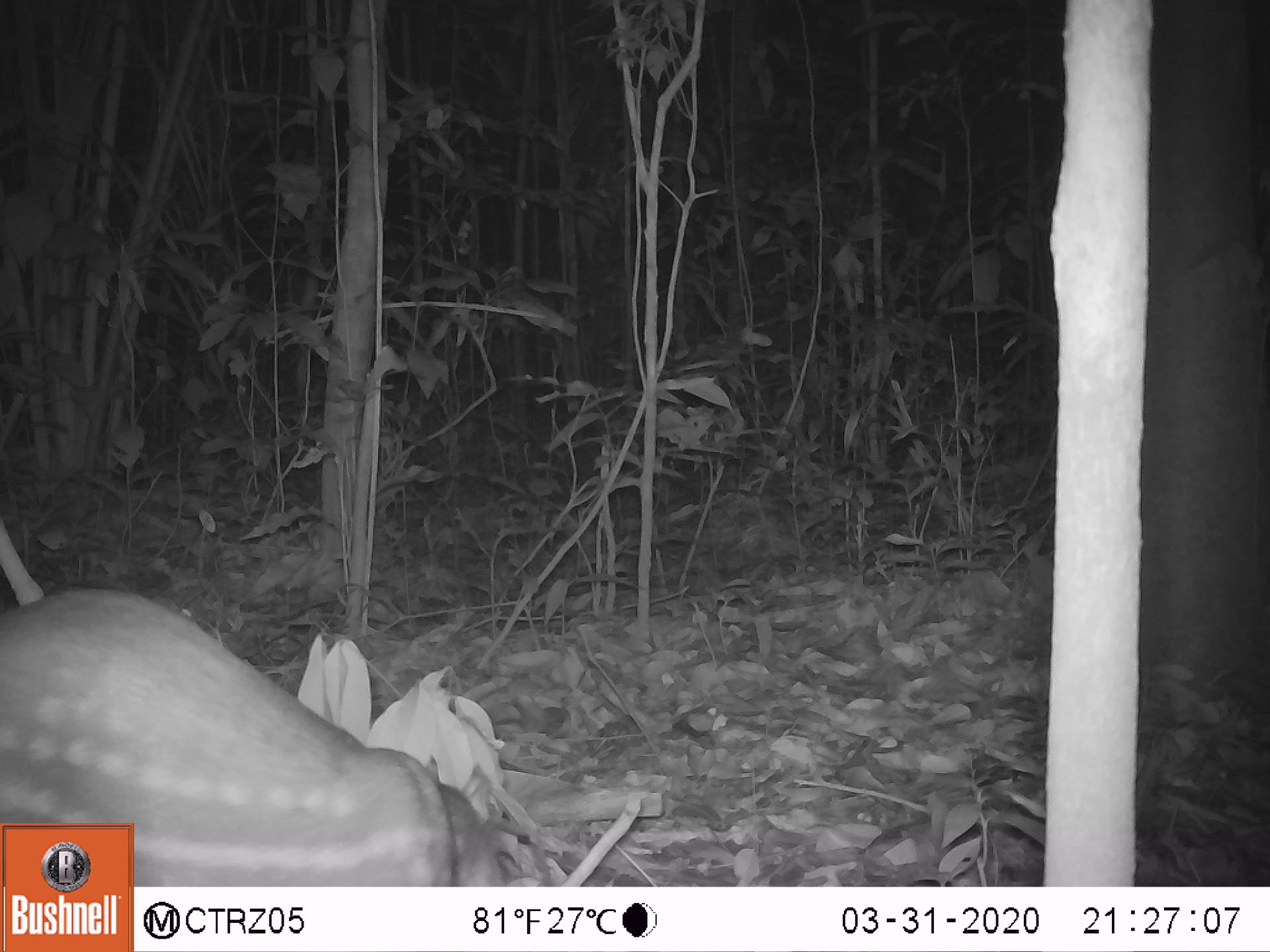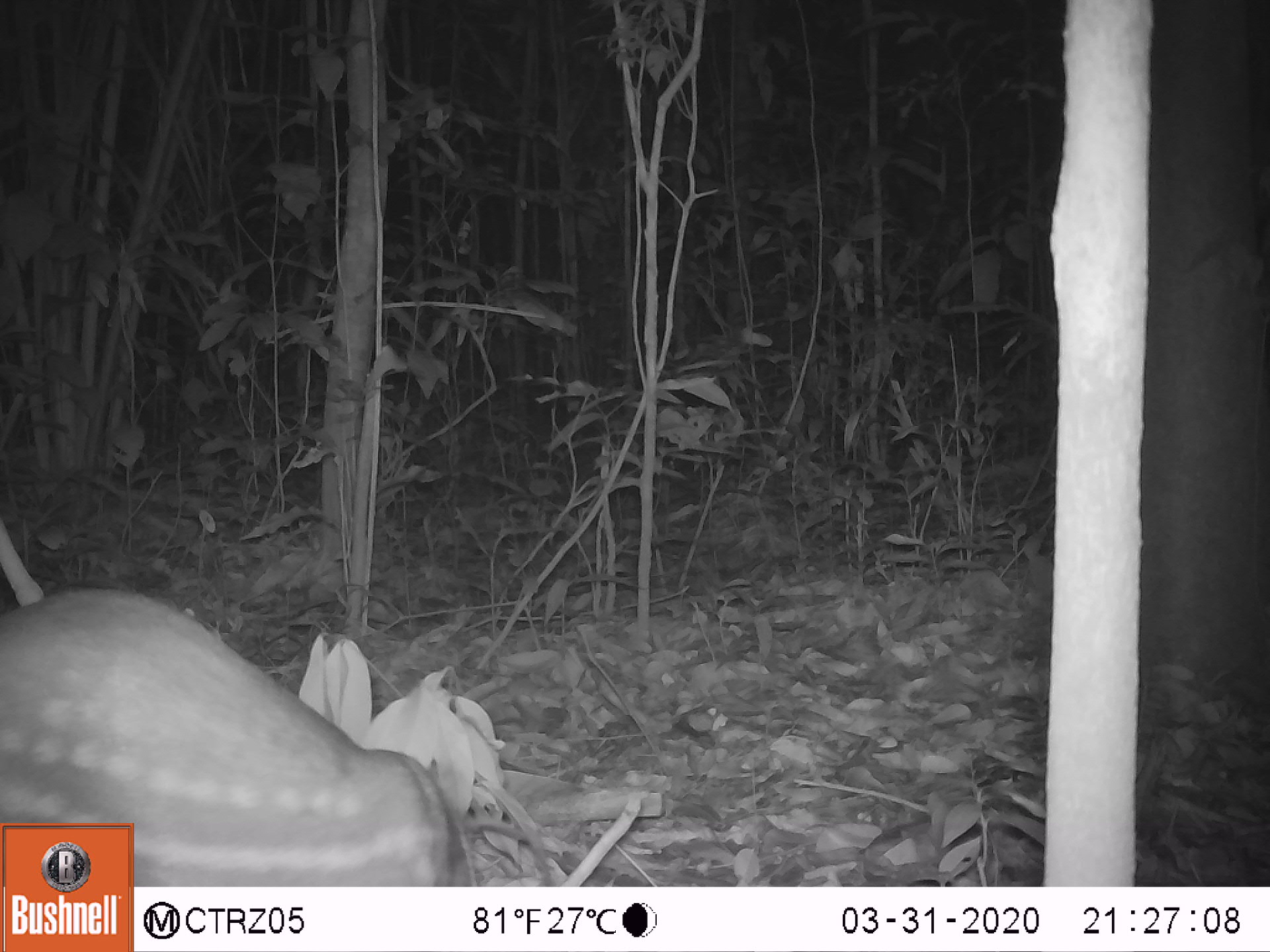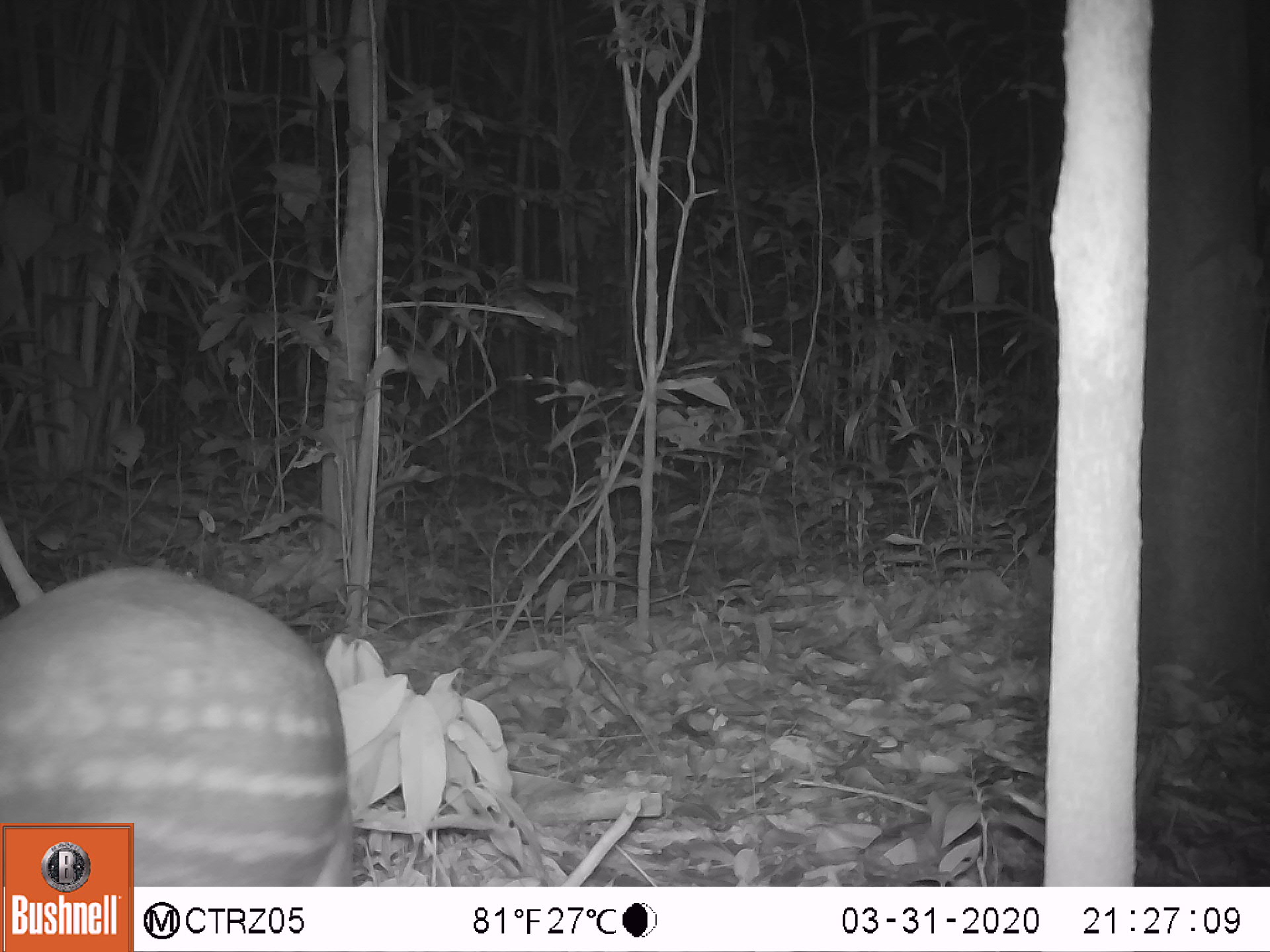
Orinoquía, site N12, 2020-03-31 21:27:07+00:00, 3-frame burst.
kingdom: Animalia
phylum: Chordata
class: Mammalia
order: Rodentia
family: Cuniculidae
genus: Cuniculus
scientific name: Cuniculus paca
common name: spotted paca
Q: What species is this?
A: Spotted paca (Cuniculus paca).